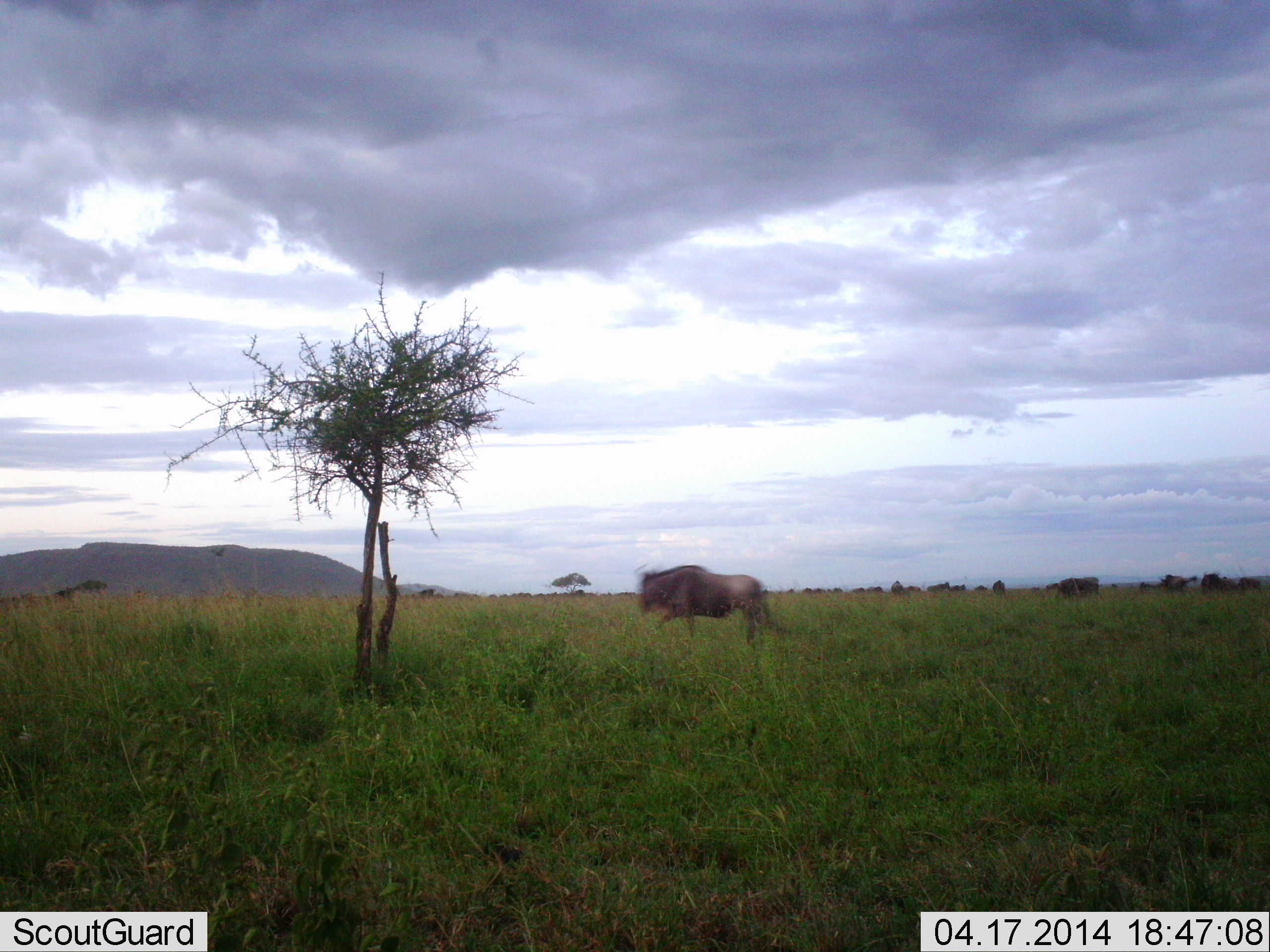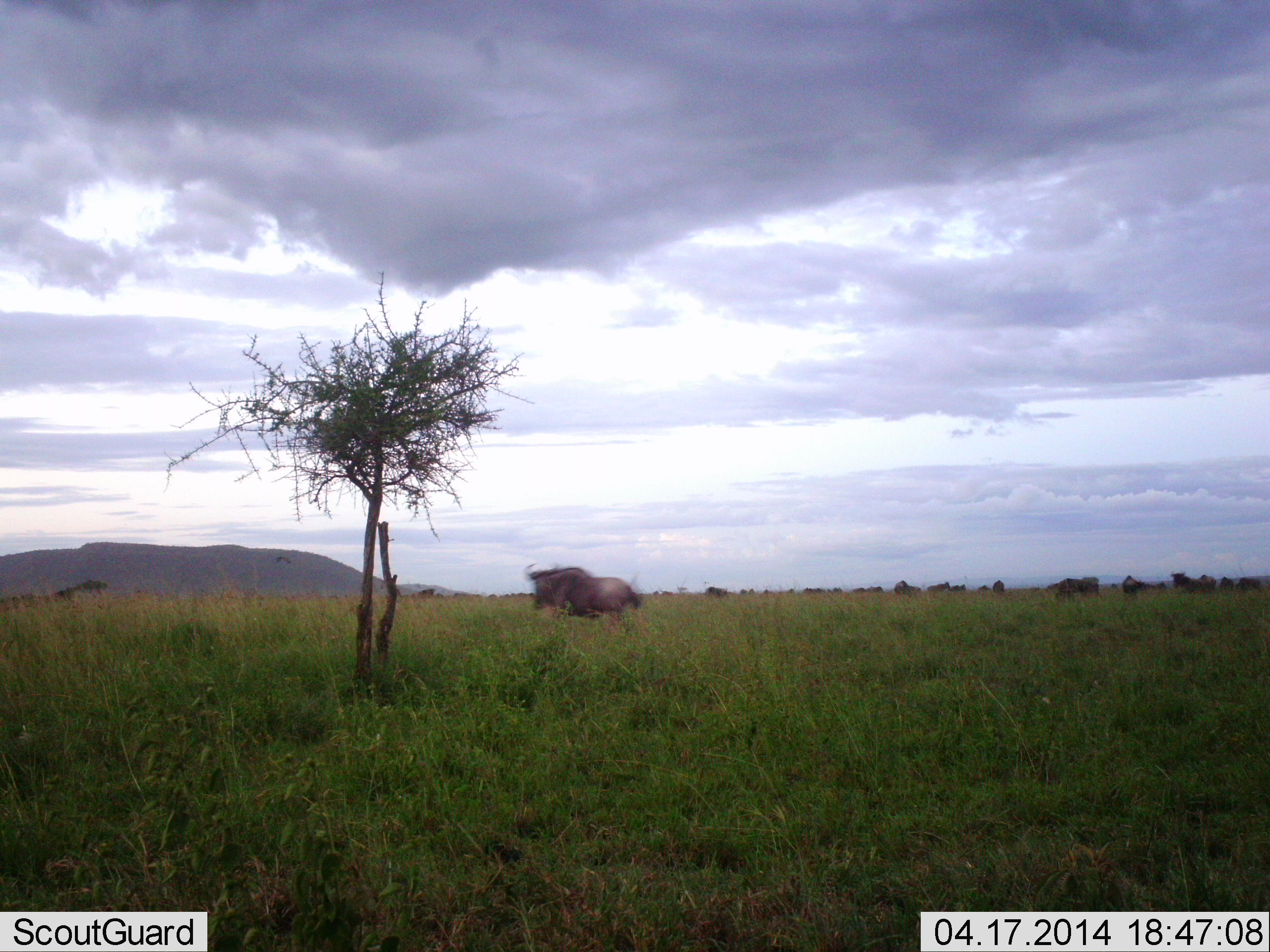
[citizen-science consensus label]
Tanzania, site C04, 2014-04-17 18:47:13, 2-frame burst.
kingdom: Animalia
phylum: Chordata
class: Mammalia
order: Artiodactyla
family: Bovidae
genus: Connochaetes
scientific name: Connochaetes taurinus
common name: blue wildebeest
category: wildebeest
Wildebeest (blue wildebeest) (Connochaetes taurinus), count 11-50. Behavior (volunteer vote fractions): standing 40%, resting 0%, moving 100%, interacting 0%. Young present (vote fraction): 0%. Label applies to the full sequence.